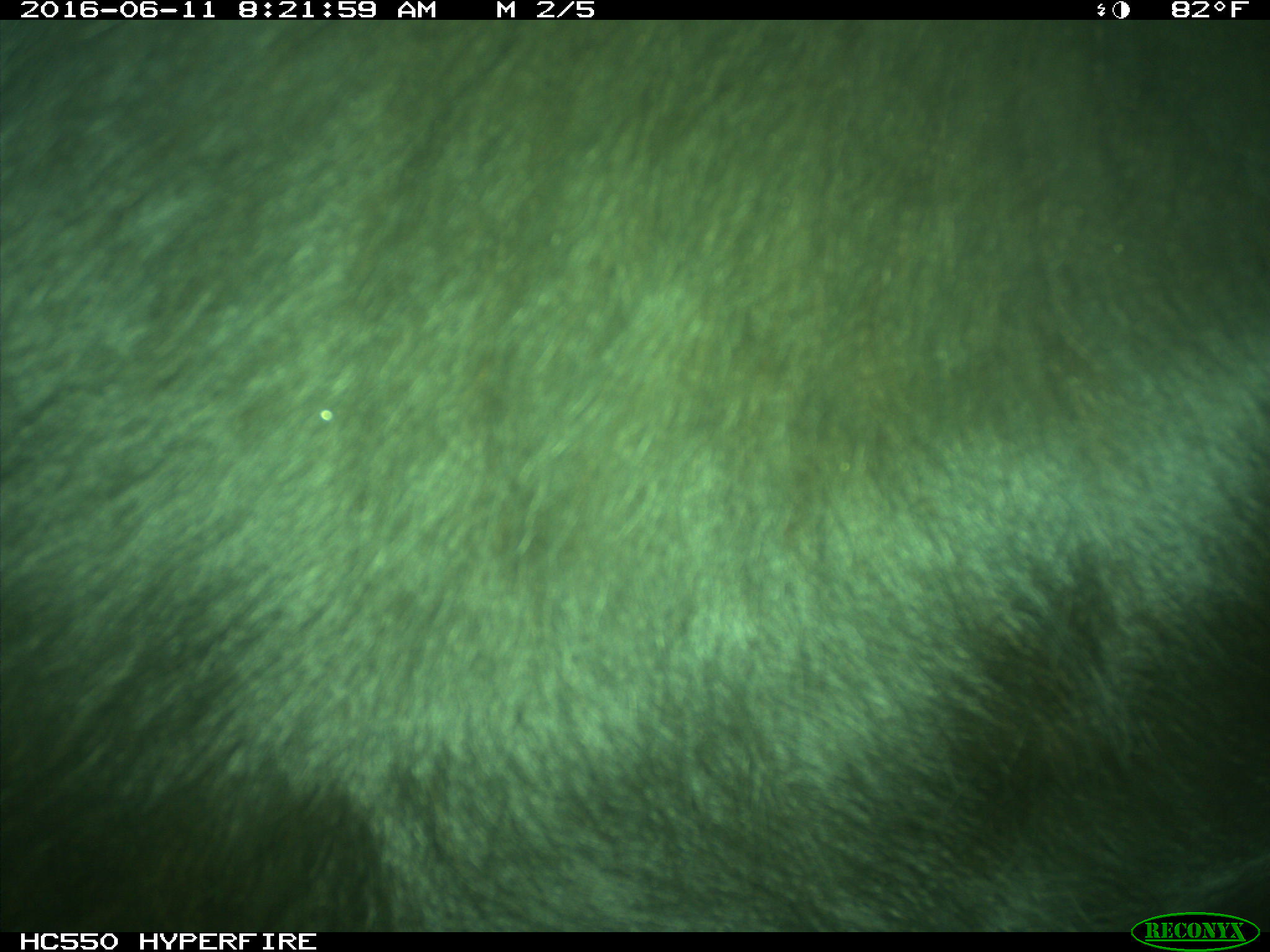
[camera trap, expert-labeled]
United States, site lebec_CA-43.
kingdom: Animalia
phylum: Chordata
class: Mammalia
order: Artiodactyla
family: Bovidae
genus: Bos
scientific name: Bos taurus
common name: domestic cow